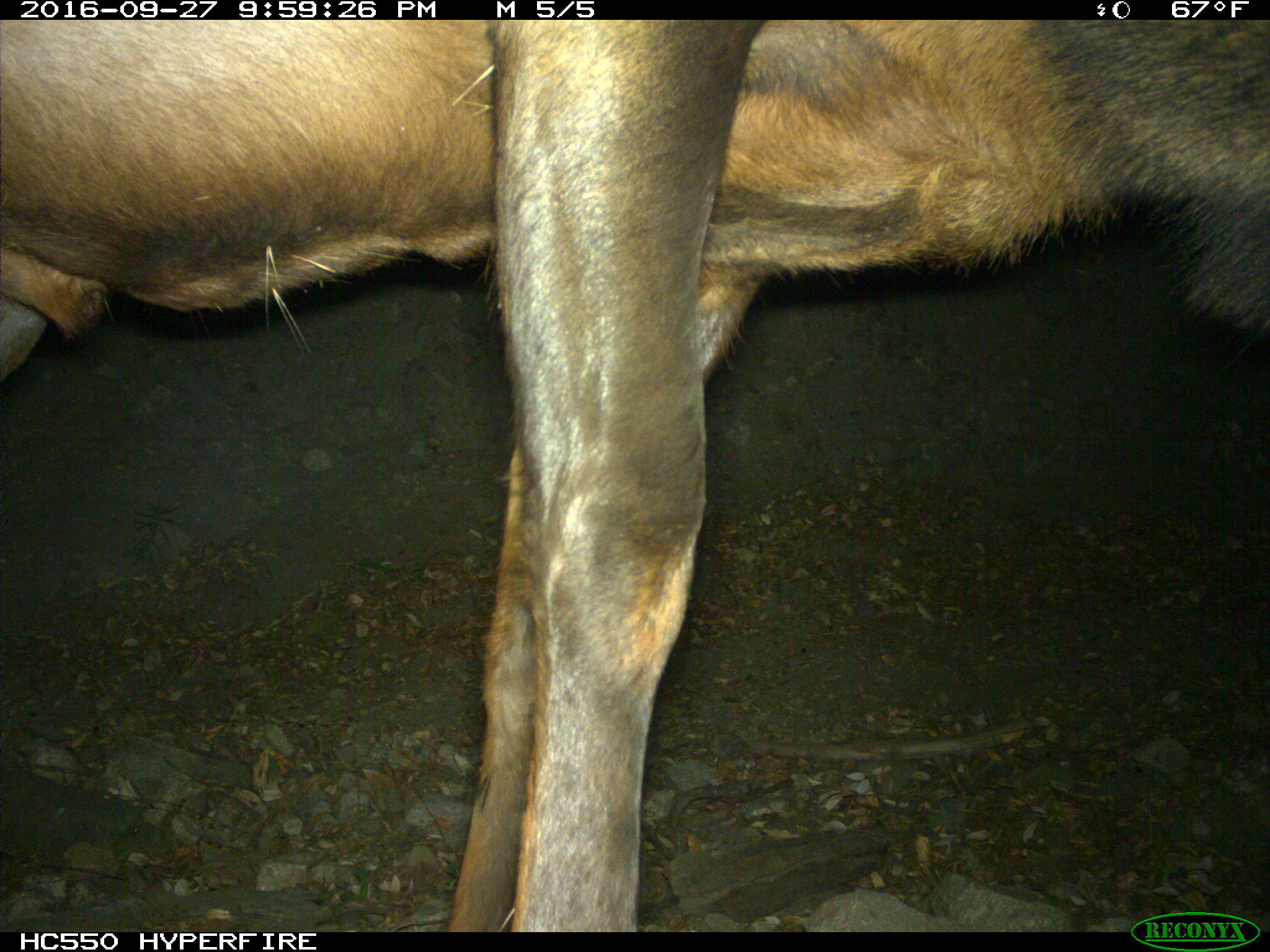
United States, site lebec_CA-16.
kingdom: Animalia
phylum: Chordata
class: Mammalia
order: Artiodactyla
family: Cervidae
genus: Cervus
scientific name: Cervus canadensis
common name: elk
Cervus canadensis (elk).